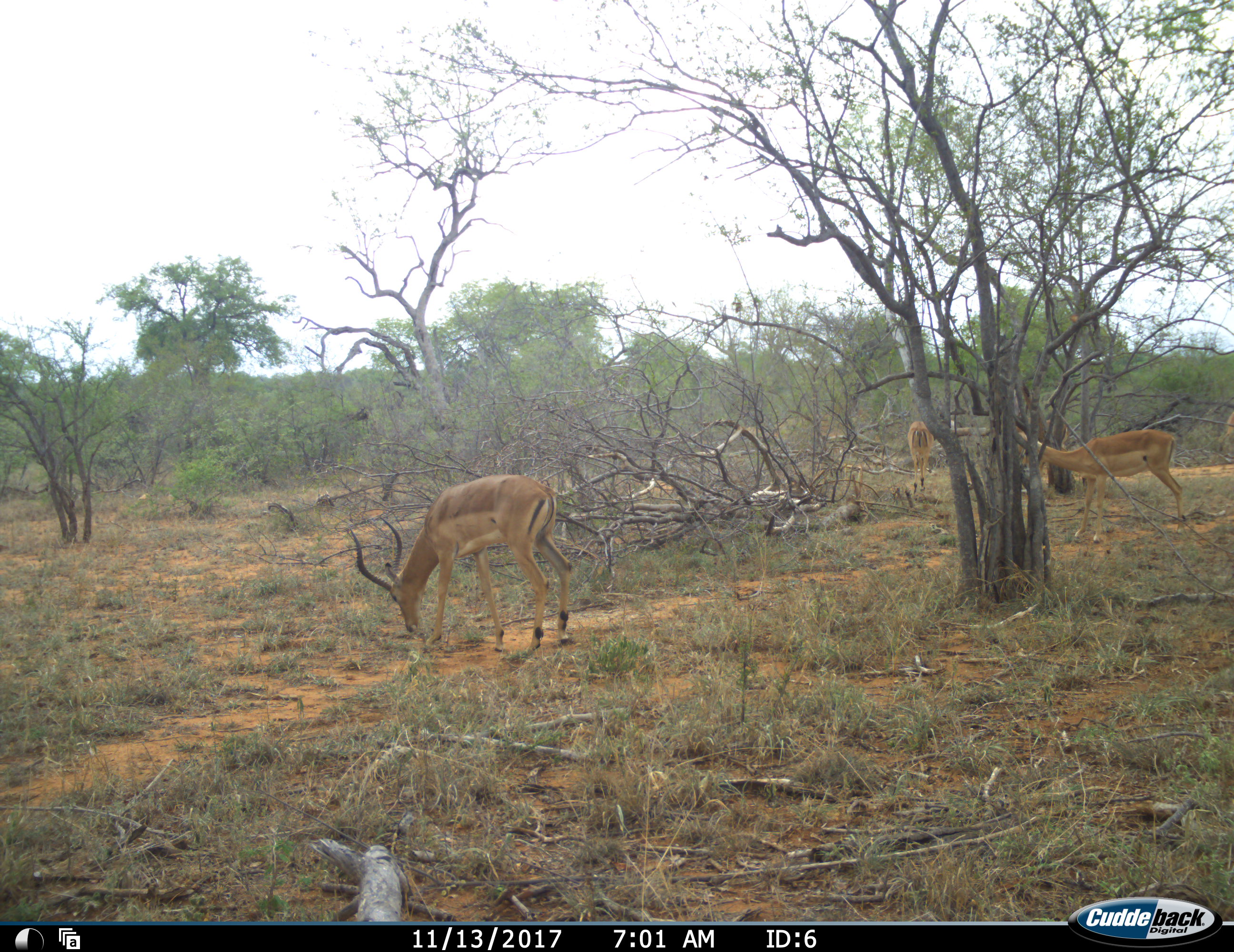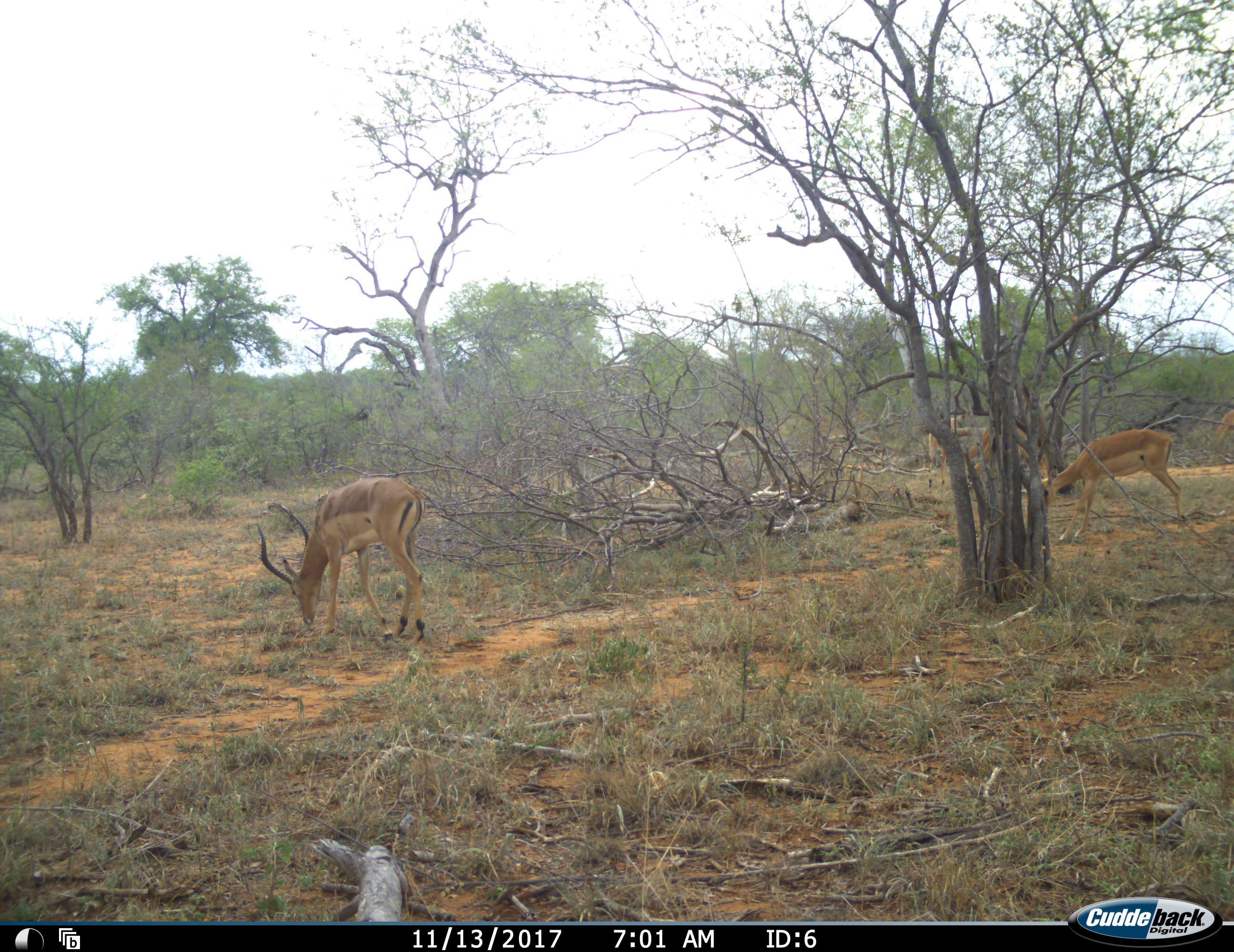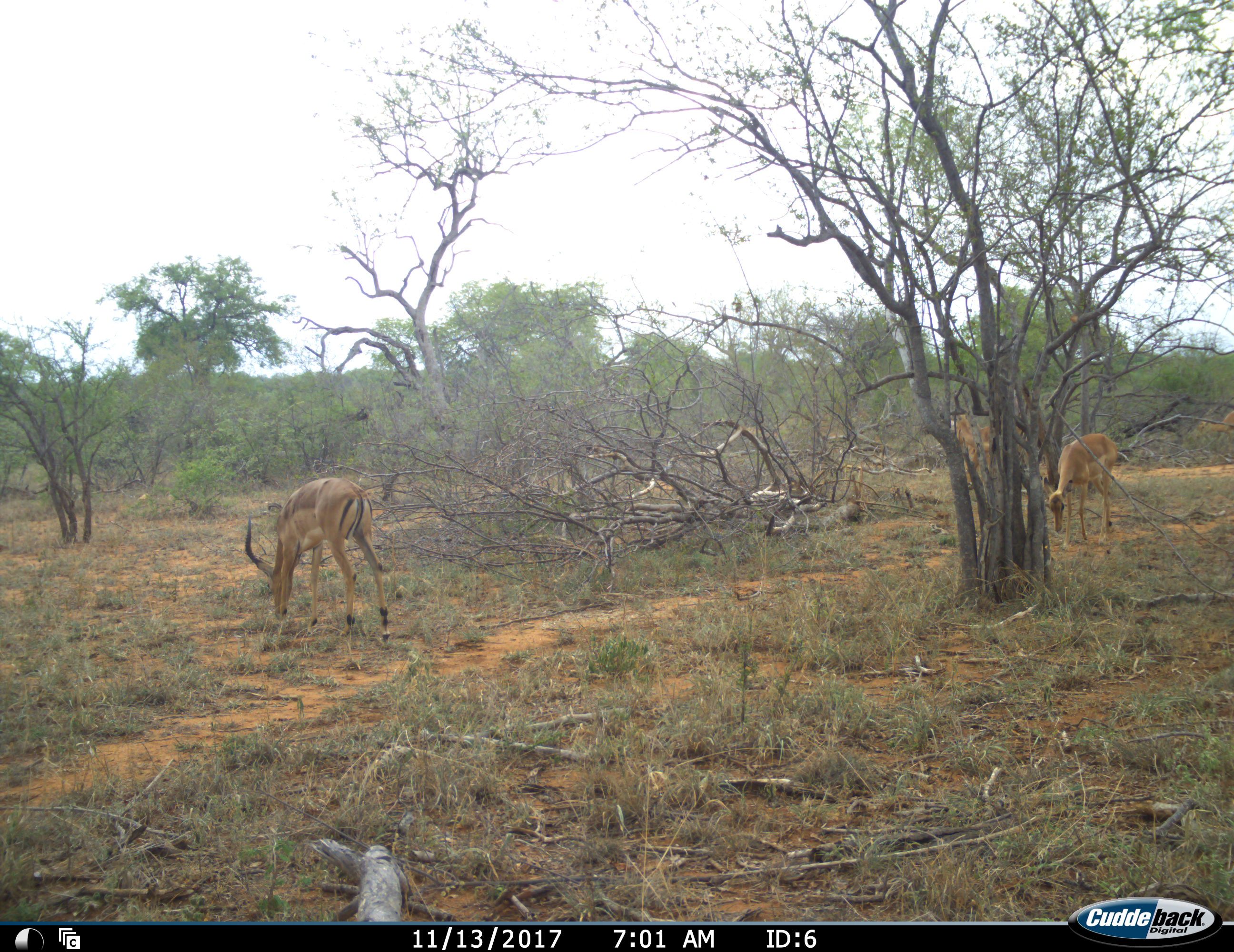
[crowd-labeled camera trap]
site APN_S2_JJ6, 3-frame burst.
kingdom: Animalia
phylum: Chordata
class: Mammalia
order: Artiodactyla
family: Bovidae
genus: Aepyceros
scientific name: Aepyceros melampus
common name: impala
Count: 4.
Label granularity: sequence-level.